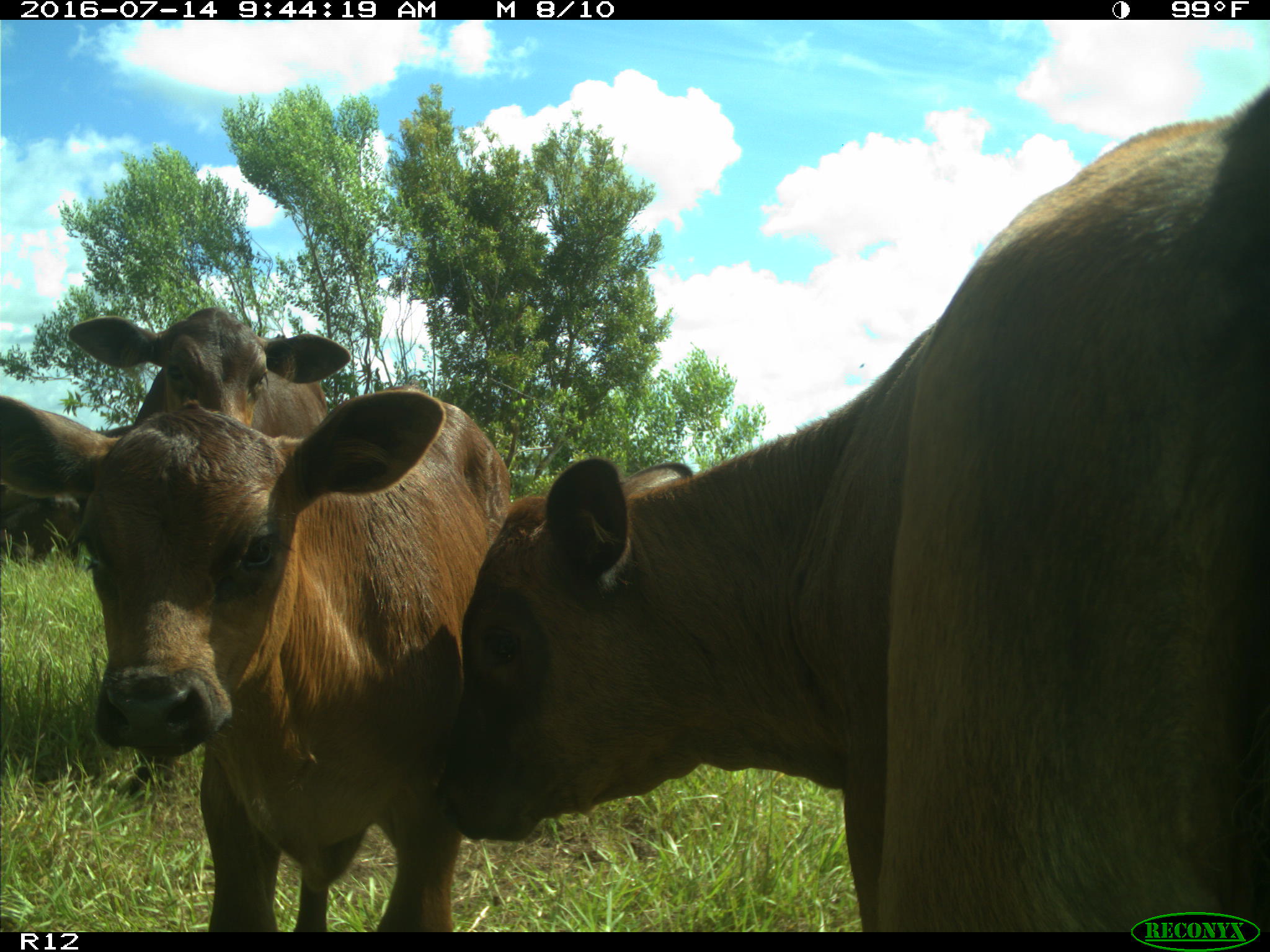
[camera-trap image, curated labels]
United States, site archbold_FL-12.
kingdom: Animalia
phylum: Chordata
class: Mammalia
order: Artiodactyla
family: Bovidae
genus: Bos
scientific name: Bos taurus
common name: domestic cow